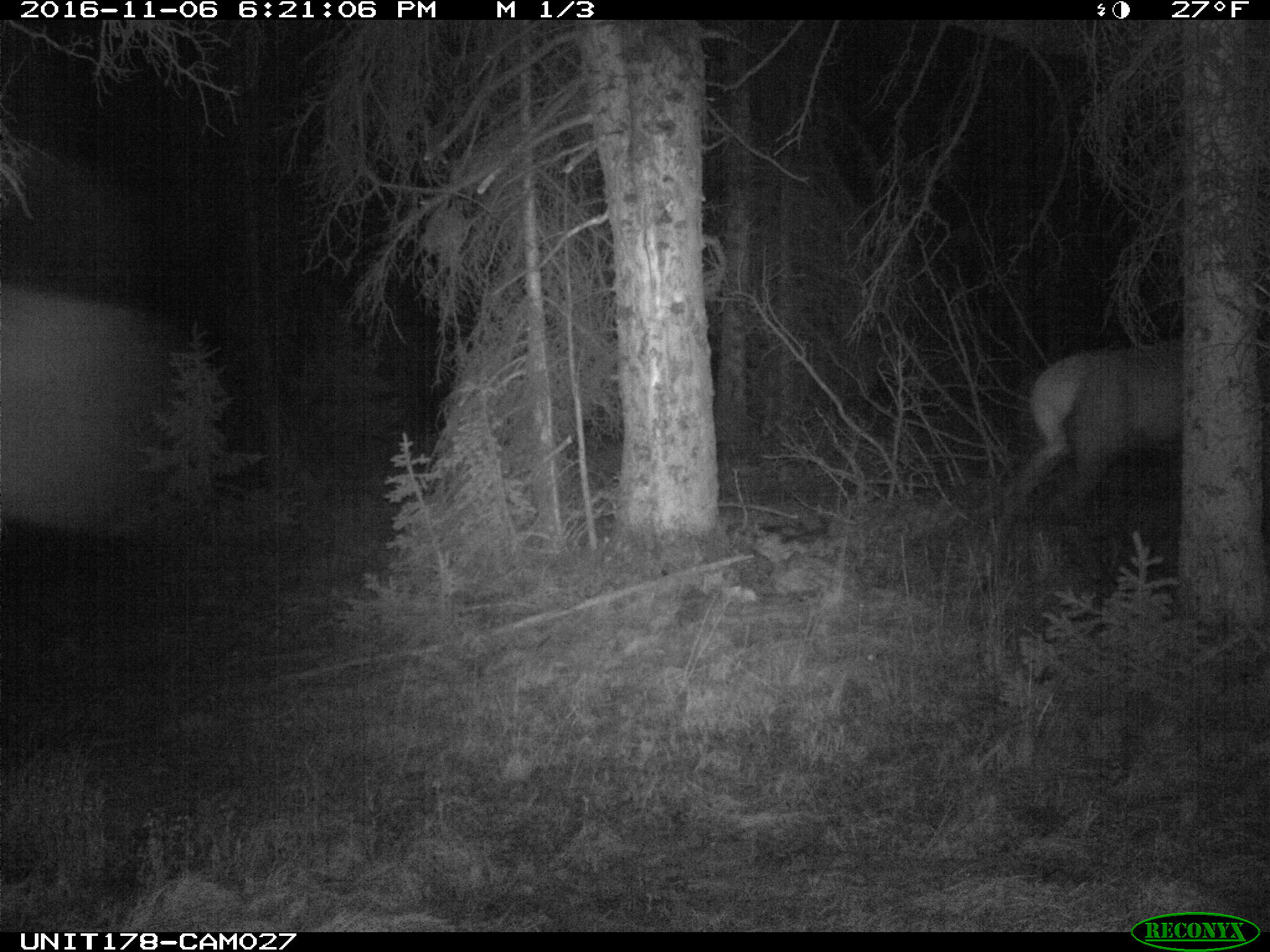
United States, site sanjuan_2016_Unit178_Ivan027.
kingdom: Animalia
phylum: Chordata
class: Mammalia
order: Artiodactyla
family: Cervidae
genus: Cervus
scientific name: Cervus elaphus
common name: red deer